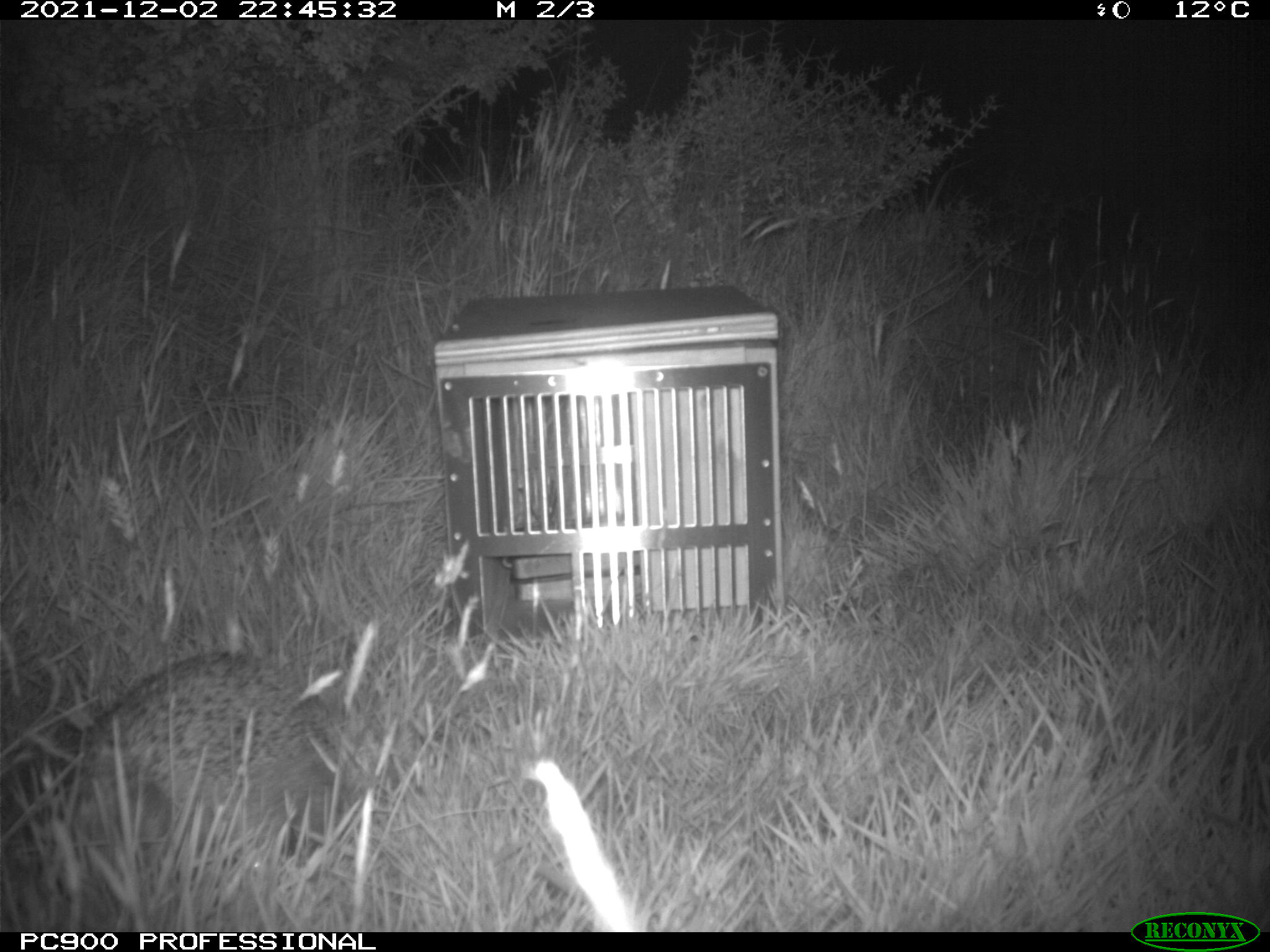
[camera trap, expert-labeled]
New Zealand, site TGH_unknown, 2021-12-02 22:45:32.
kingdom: Animalia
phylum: Chordata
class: Mammalia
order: Eulipotyphla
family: Erinaceidae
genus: Erinaceus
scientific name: Erinaceus europaeus europaeus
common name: european hedgehog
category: hedgehog